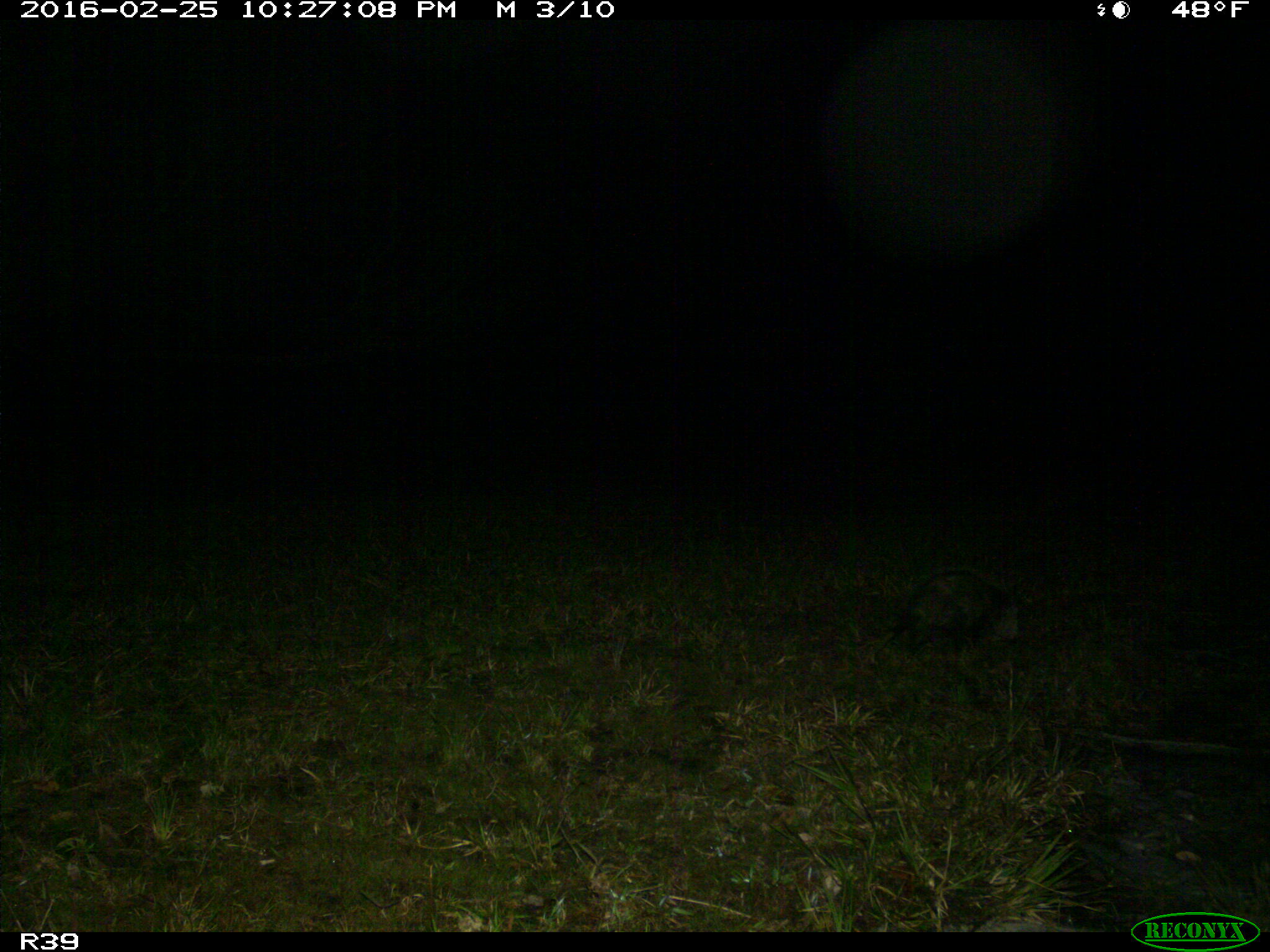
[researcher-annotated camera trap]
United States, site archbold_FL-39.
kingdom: Animalia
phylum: Chordata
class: Mammalia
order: Didelphimorphia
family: Didelphidae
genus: Didelphis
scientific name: Didelphis virginiana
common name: virginia opossum